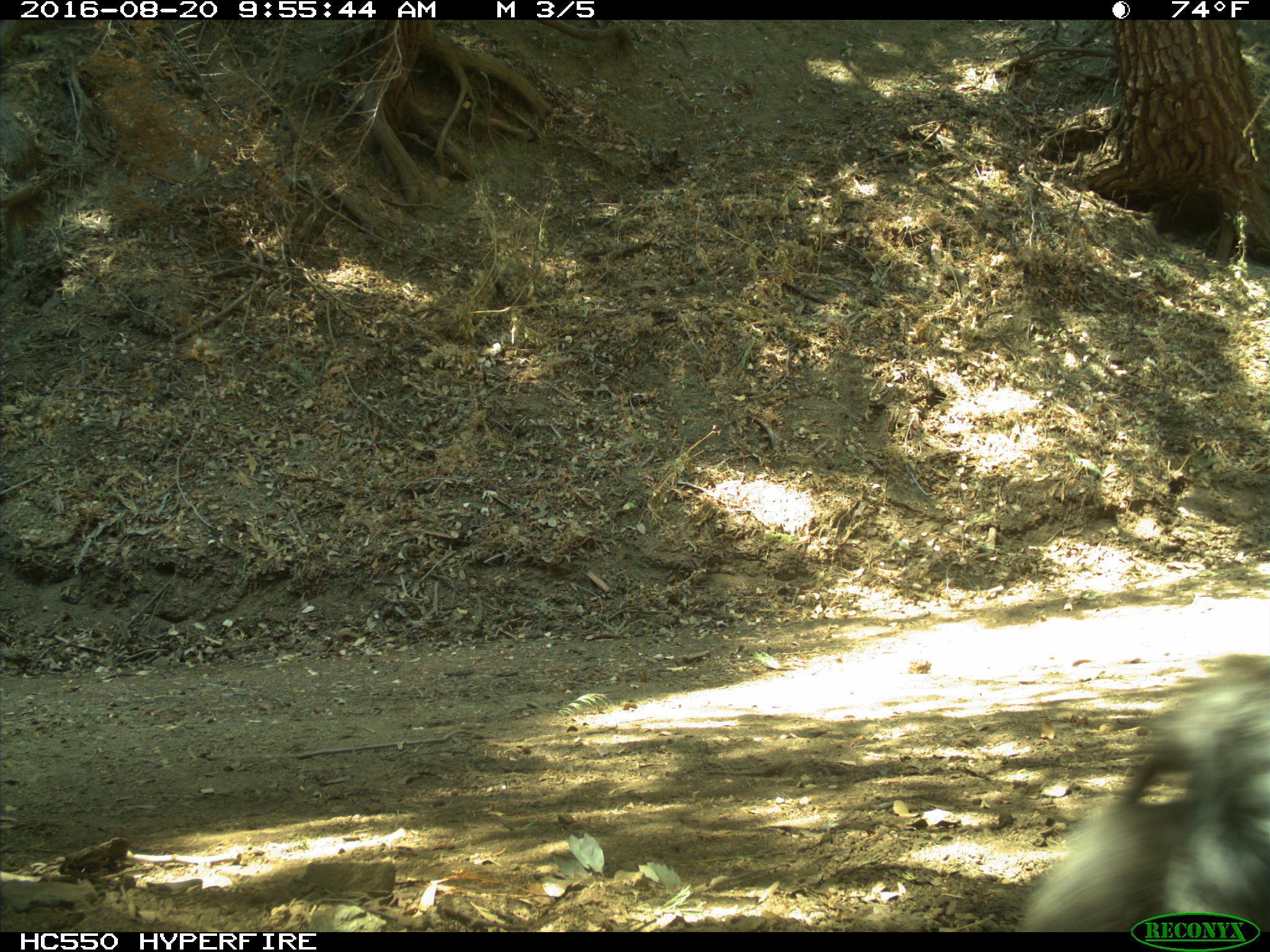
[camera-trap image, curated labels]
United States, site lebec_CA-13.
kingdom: Animalia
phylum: Chordata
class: Mammalia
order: Rodentia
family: Sciuridae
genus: Sciurus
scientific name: Sciurus carolinensis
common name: eastern gray squirrel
Sciurus carolinensis (eastern gray squirrel).